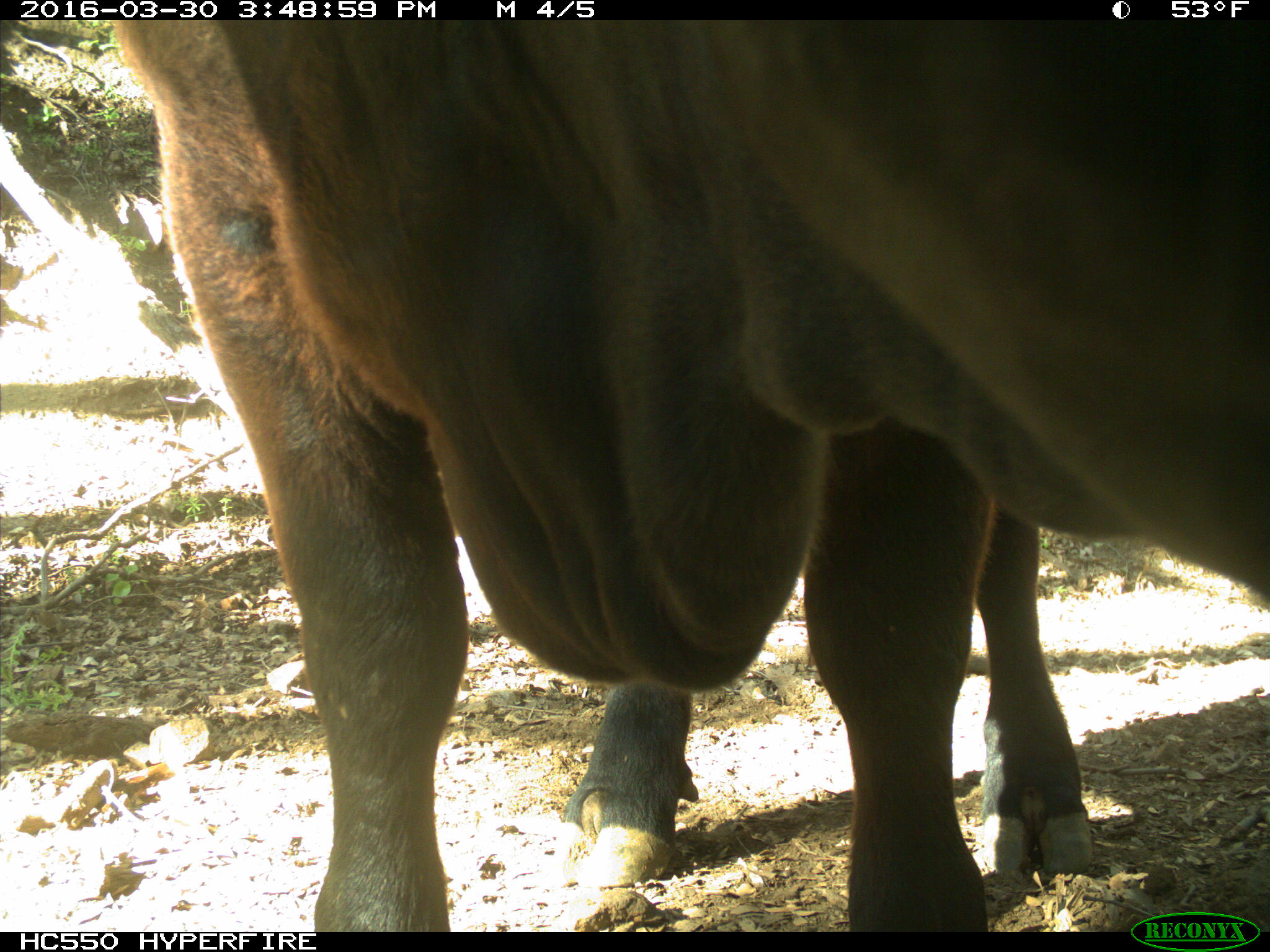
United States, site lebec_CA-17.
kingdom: Animalia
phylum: Chordata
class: Mammalia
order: Artiodactyla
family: Bovidae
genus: Bos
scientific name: Bos taurus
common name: domestic cow